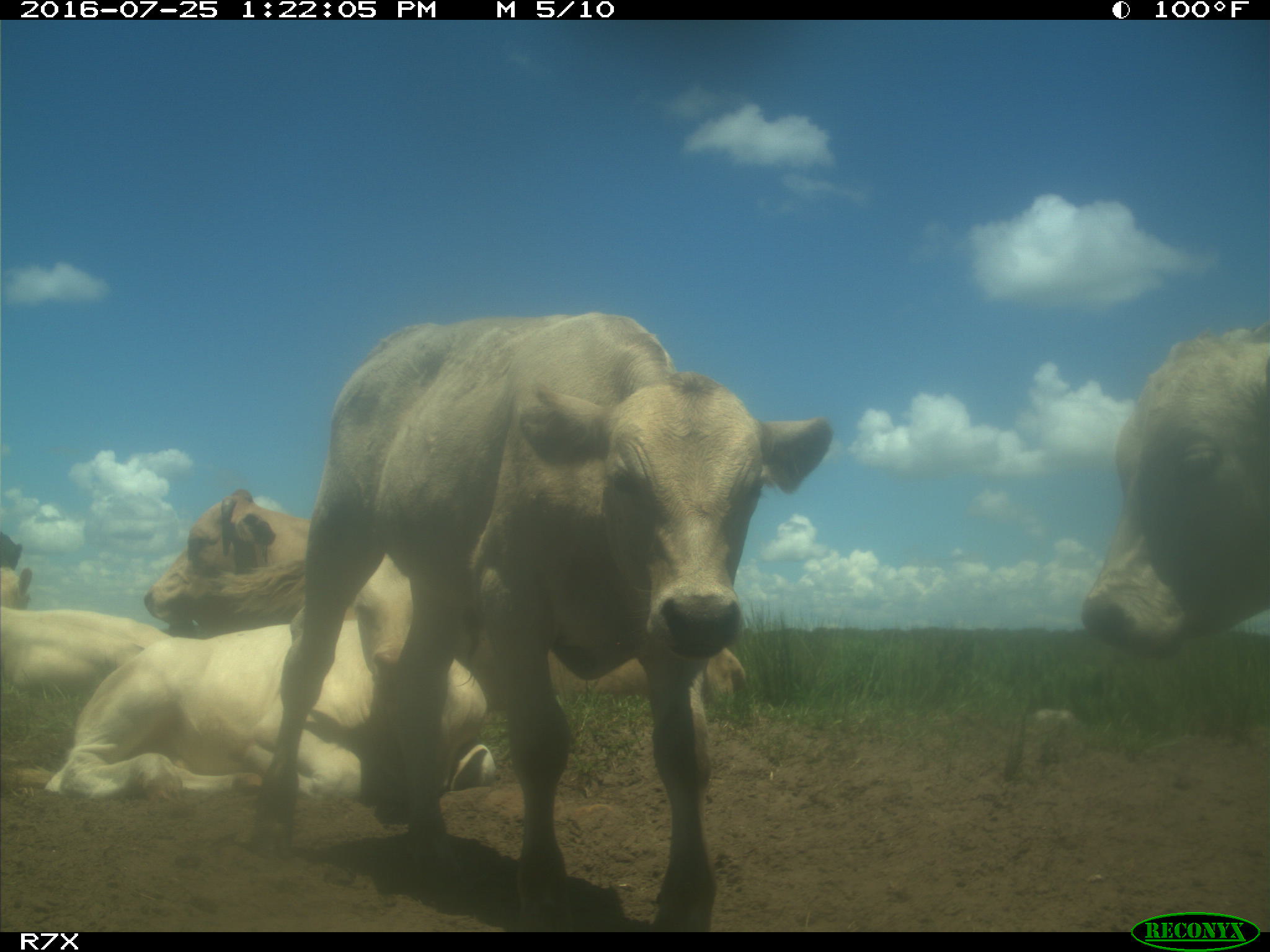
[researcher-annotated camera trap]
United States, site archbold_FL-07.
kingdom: Animalia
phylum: Chordata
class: Mammalia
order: Artiodactyla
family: Bovidae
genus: Bos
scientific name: Bos taurus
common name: domestic cow